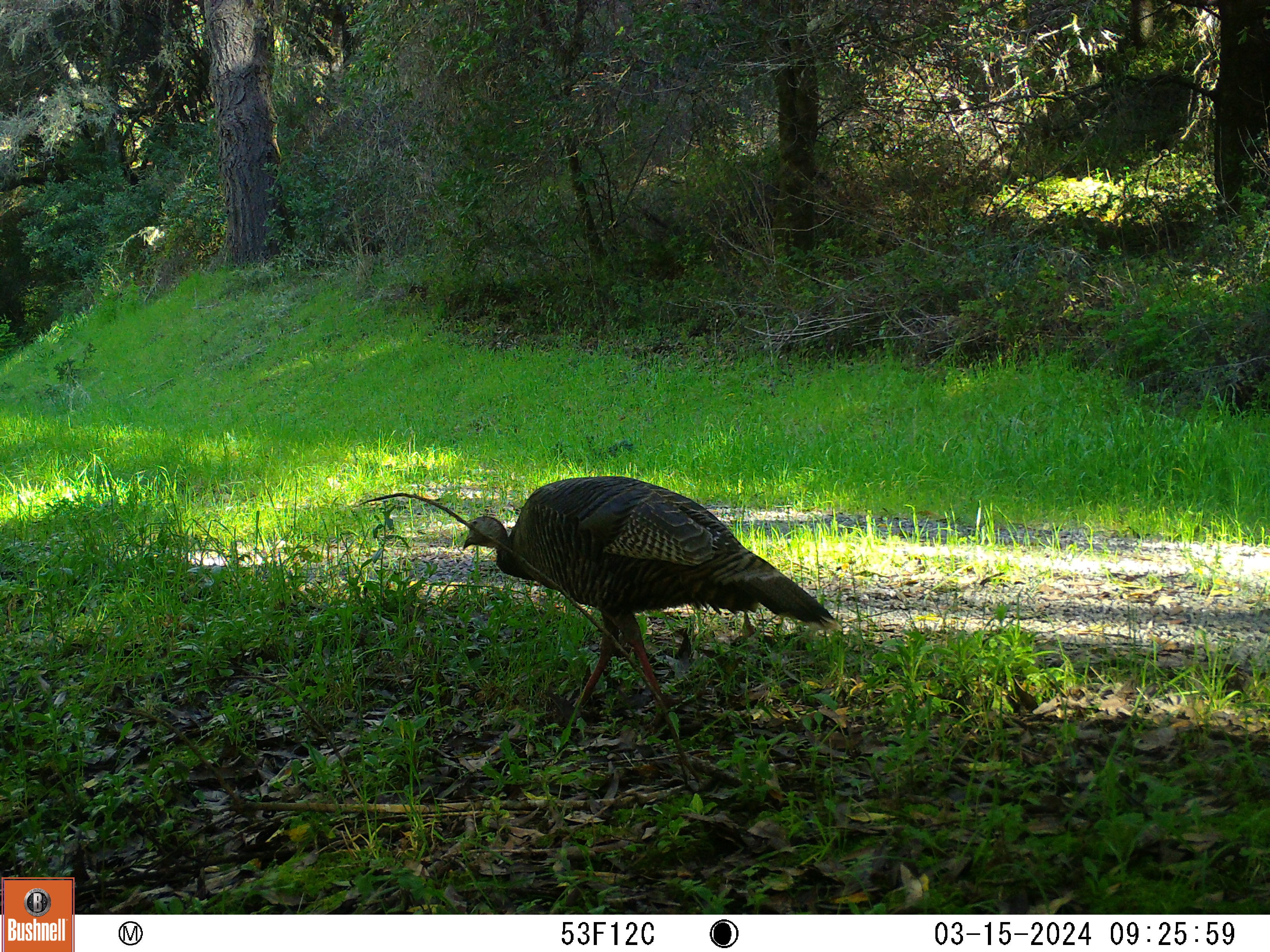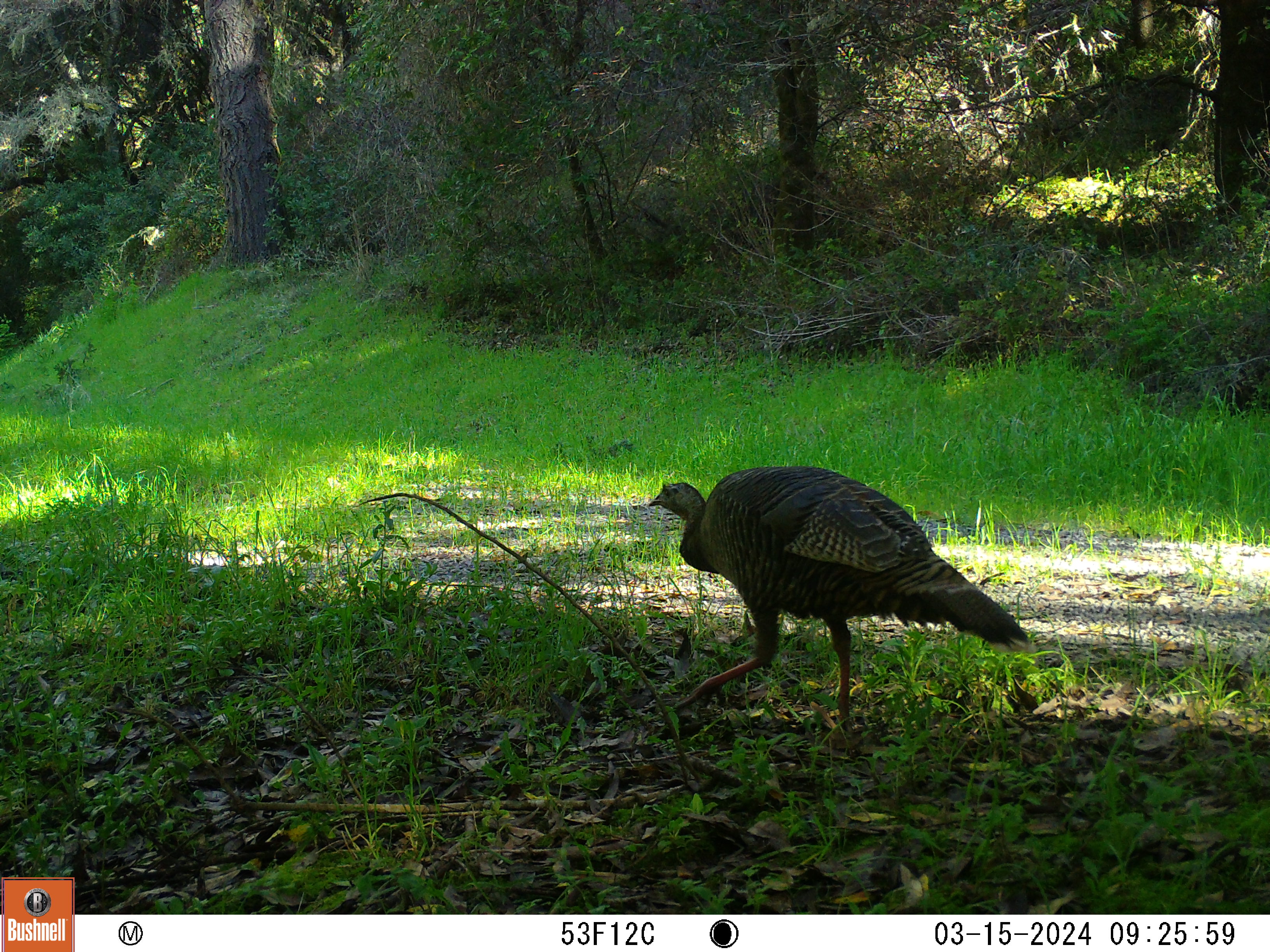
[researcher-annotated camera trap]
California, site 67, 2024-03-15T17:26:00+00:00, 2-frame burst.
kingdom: Animalia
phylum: Chordata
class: Aves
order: Galliformes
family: Phasianidae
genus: Meleagris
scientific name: Meleagris gallopavo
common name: turkey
Turkey (Meleagris gallopavo).